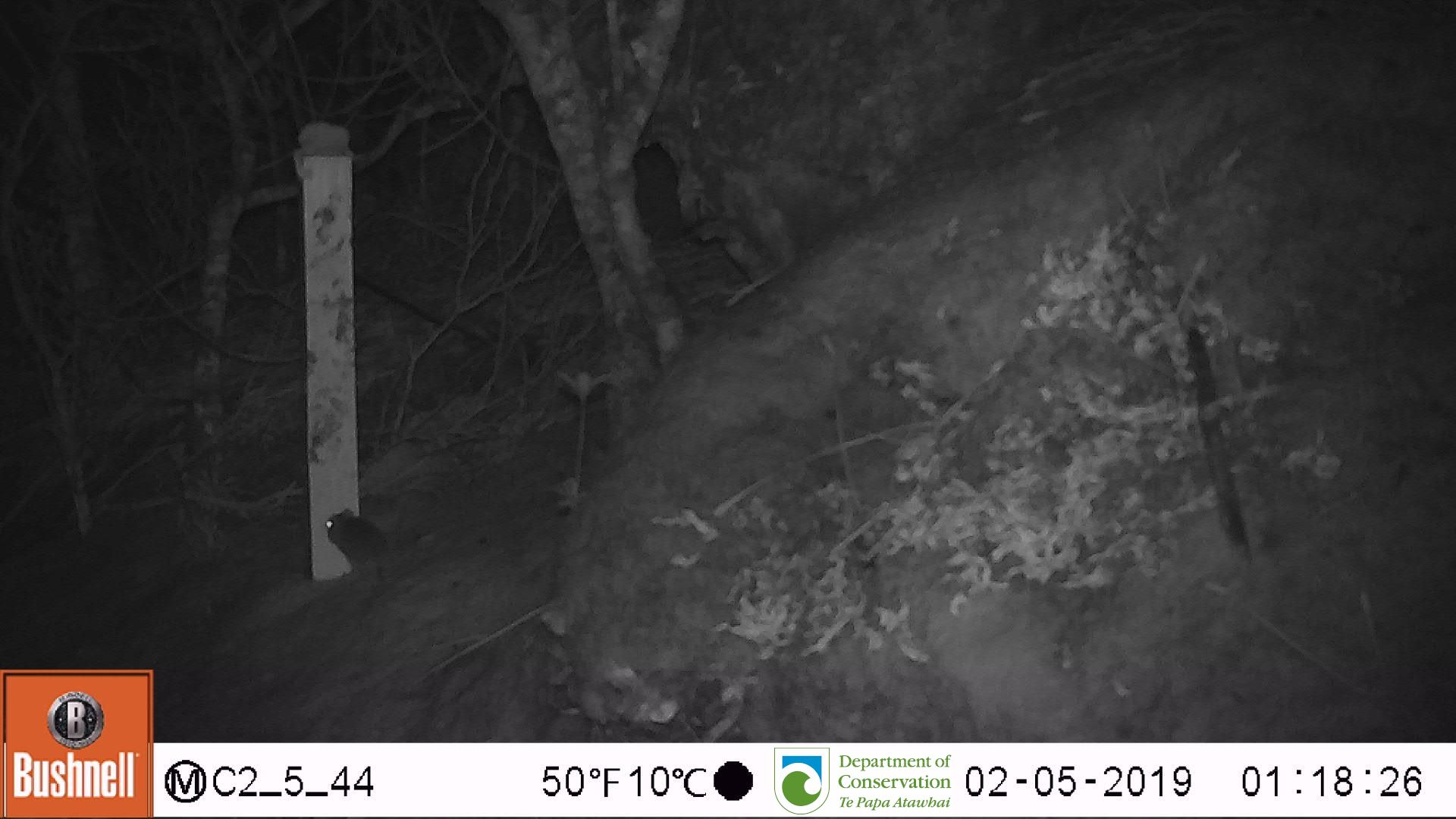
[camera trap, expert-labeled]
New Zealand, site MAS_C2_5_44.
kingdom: Animalia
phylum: Chordata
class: Mammalia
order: Rodentia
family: Muridae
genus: Mus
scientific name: Mus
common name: mouse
Mouse (Mus).